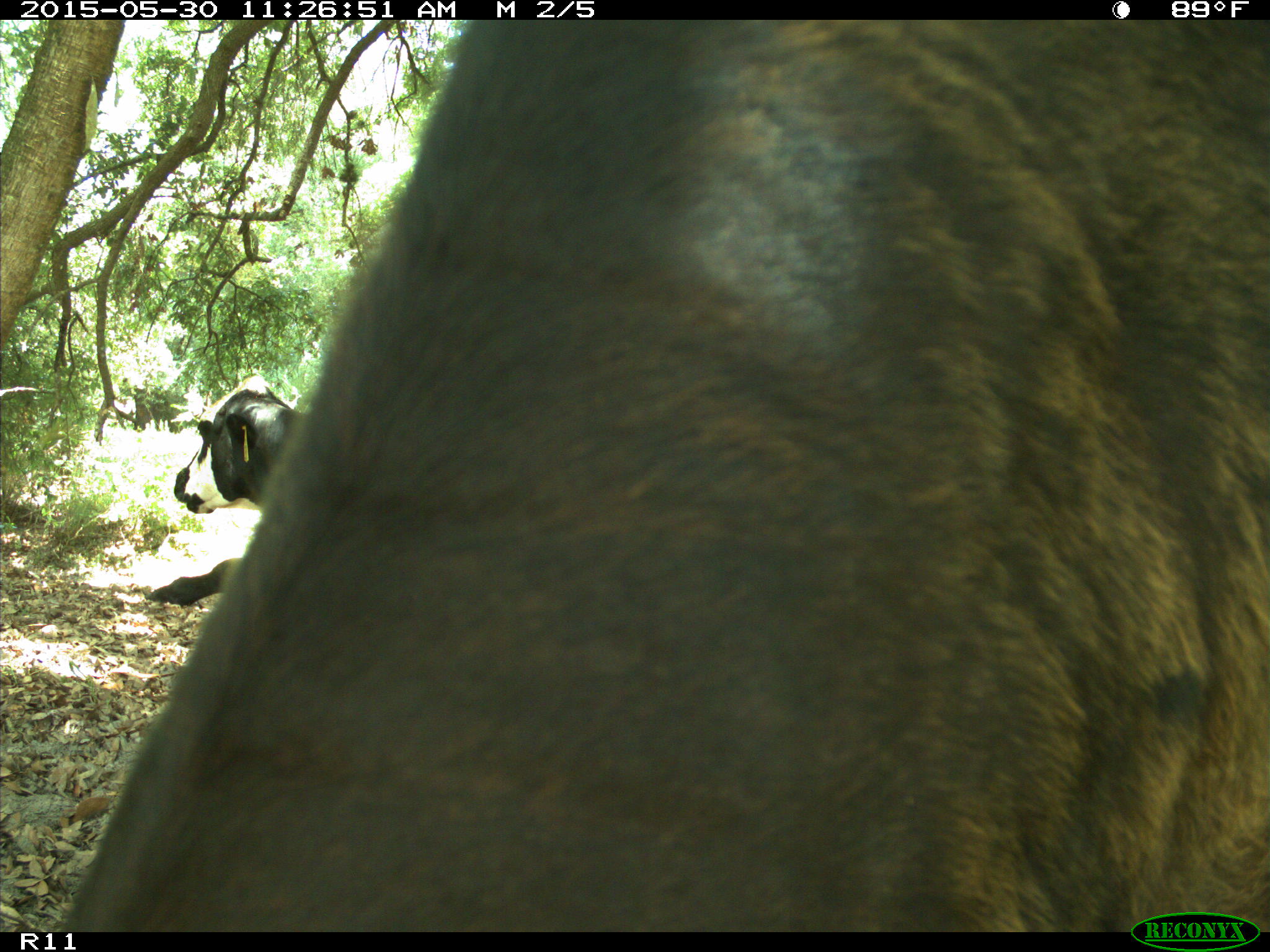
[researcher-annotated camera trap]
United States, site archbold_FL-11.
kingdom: Animalia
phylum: Chordata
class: Mammalia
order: Artiodactyla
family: Bovidae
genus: Bos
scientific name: Bos taurus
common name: domestic cow